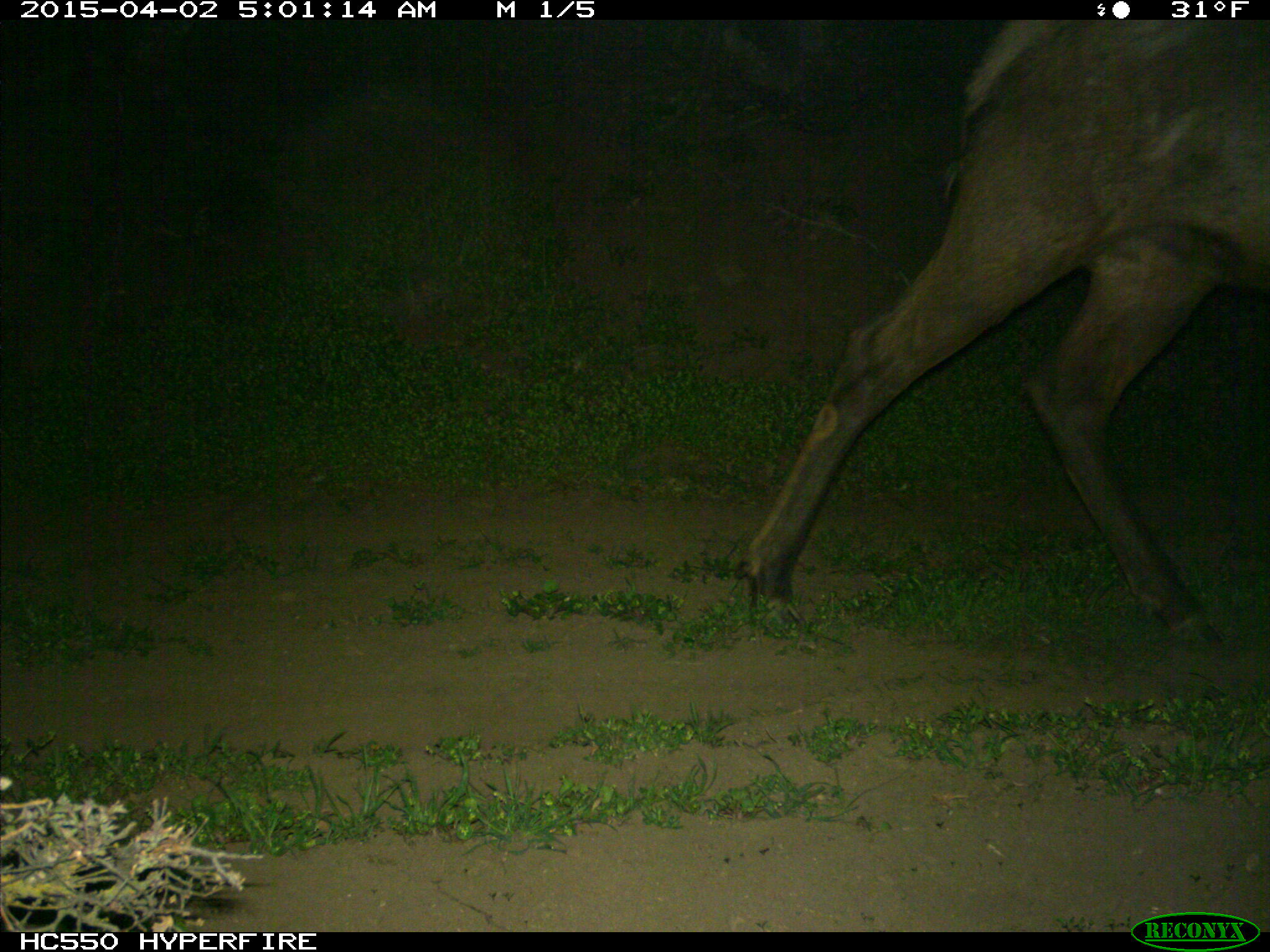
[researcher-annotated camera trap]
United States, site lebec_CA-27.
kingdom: Animalia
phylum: Chordata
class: Mammalia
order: Artiodactyla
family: Cervidae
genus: Cervus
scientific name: Cervus canadensis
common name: elk